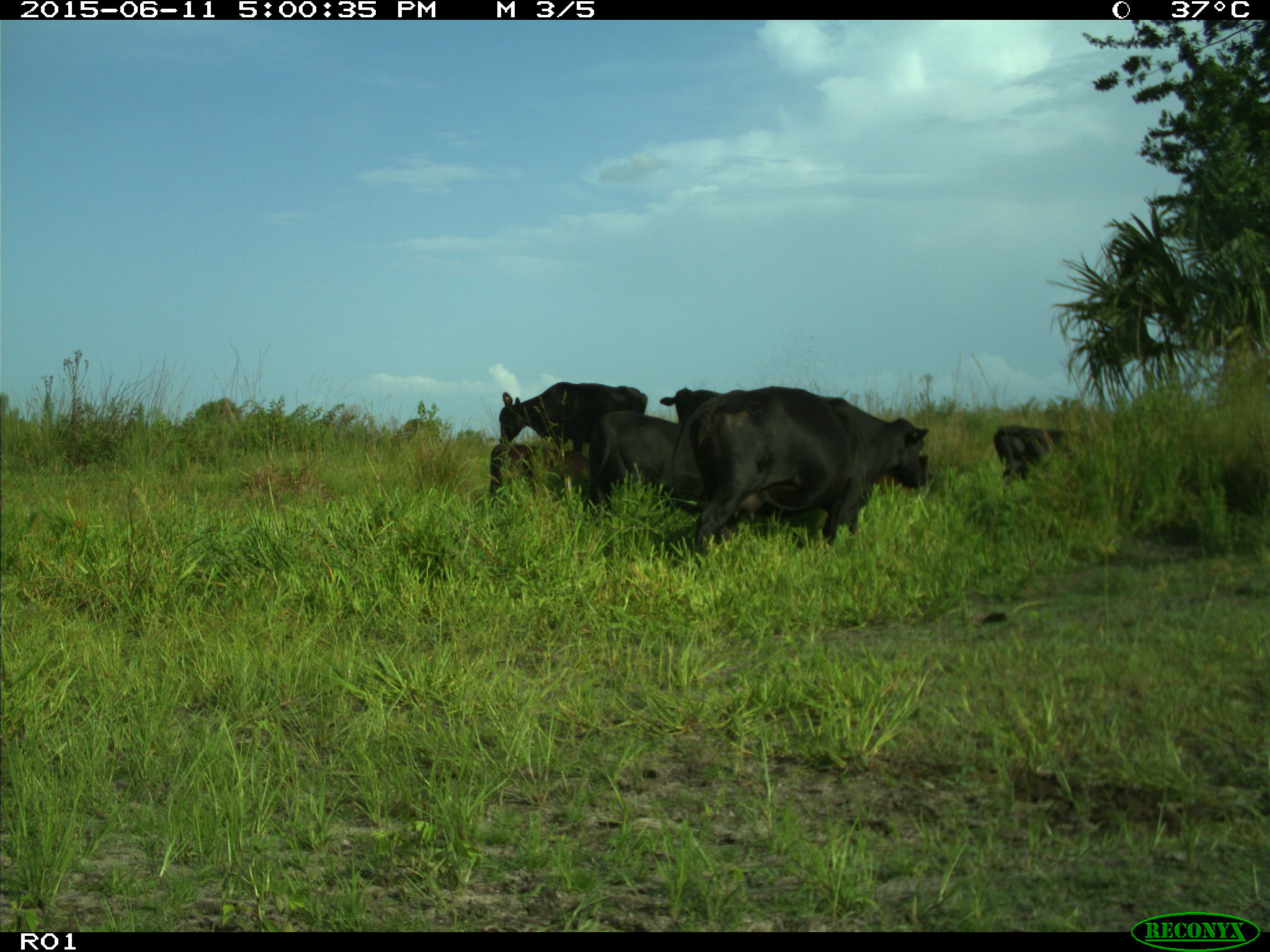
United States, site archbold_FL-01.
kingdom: Animalia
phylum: Chordata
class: Mammalia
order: Artiodactyla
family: Bovidae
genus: Bos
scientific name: Bos taurus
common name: domestic cow